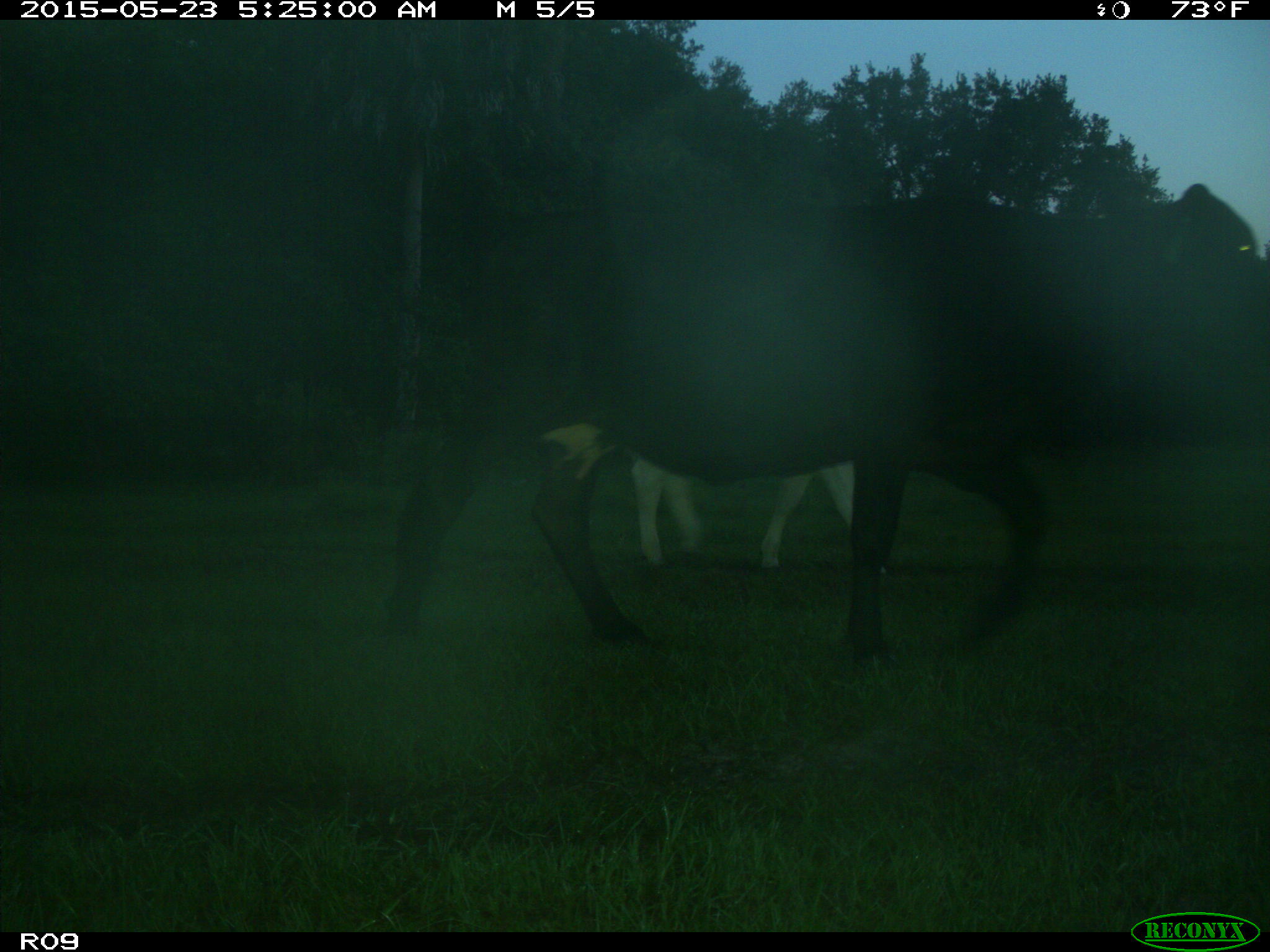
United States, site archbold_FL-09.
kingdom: Animalia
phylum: Chordata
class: Mammalia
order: Artiodactyla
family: Bovidae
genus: Bos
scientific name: Bos taurus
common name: domestic cow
Bos taurus (domestic cow).